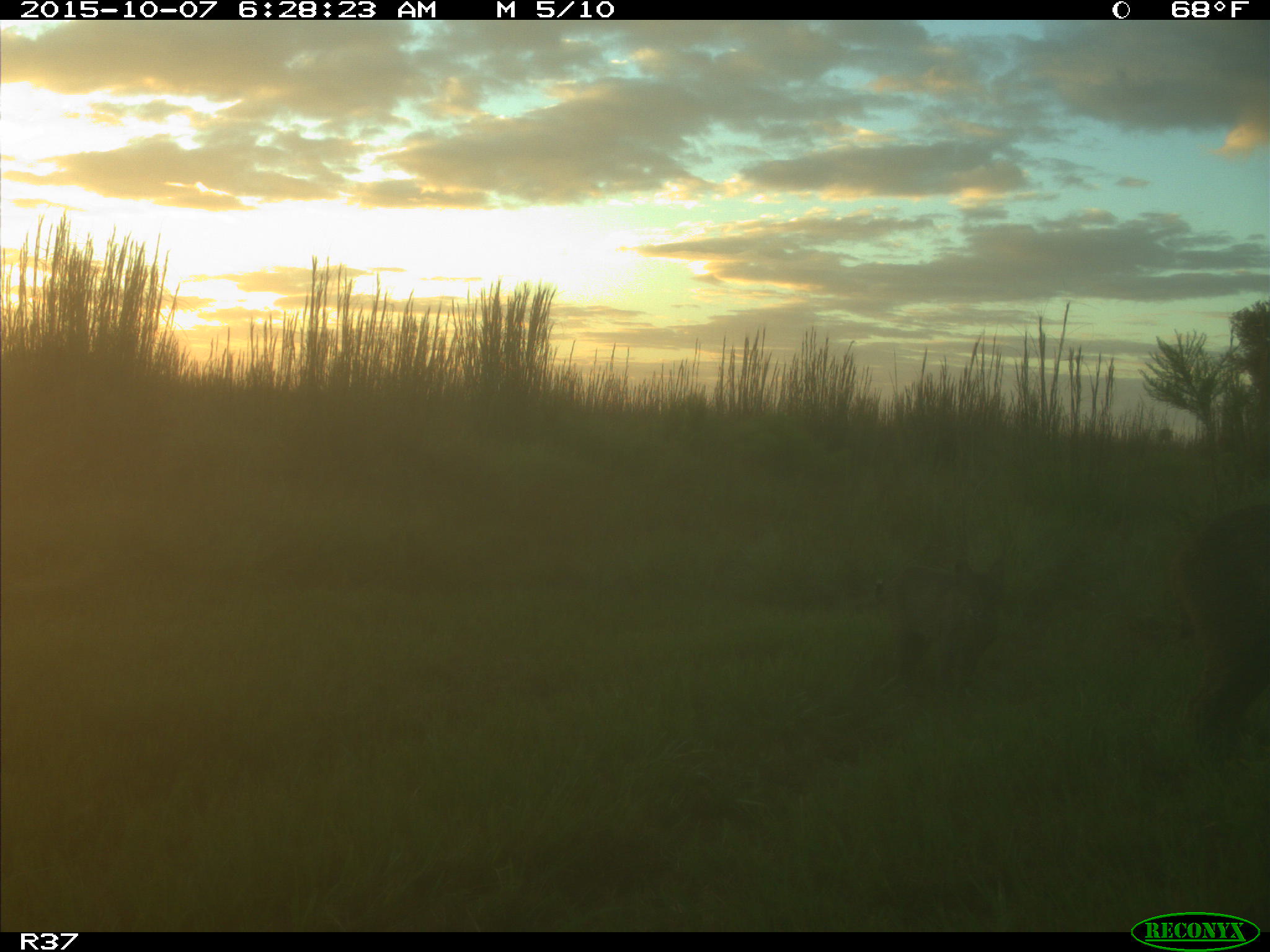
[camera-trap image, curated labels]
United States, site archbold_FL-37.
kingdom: Animalia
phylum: Chordata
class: Mammalia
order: Carnivora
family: Felidae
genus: Lynx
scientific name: Lynx rufus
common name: bobcat